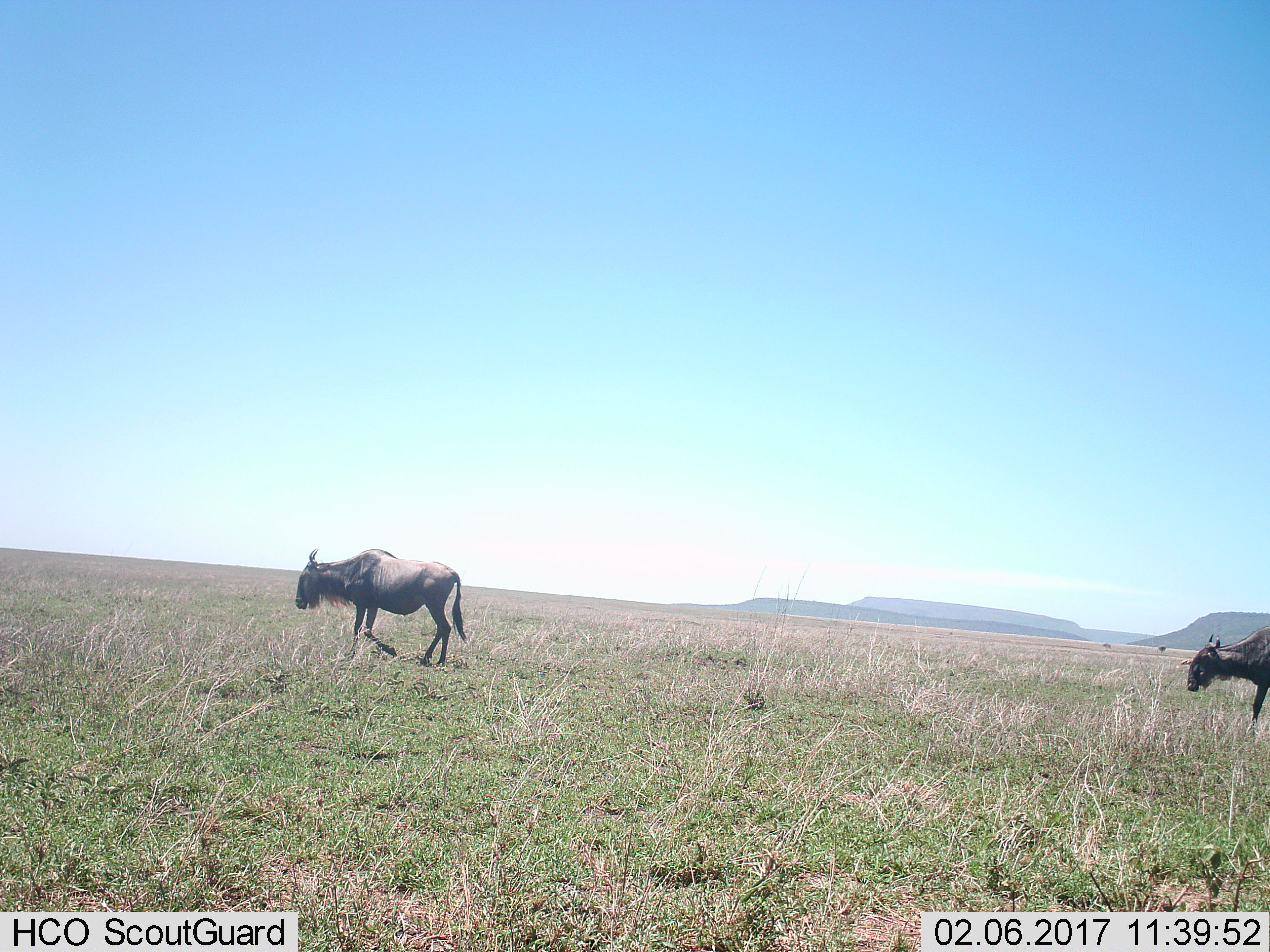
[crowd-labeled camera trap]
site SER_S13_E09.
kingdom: Animalia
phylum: Chordata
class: Mammalia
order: Artiodactyla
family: Bovidae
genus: Connochaetes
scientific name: Connochaetes taurinus taurinus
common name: blue wildebeest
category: wildebeestblue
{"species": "wildebeestblue (blue wildebeest) (Connochaetes taurinus taurinus)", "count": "2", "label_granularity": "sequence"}